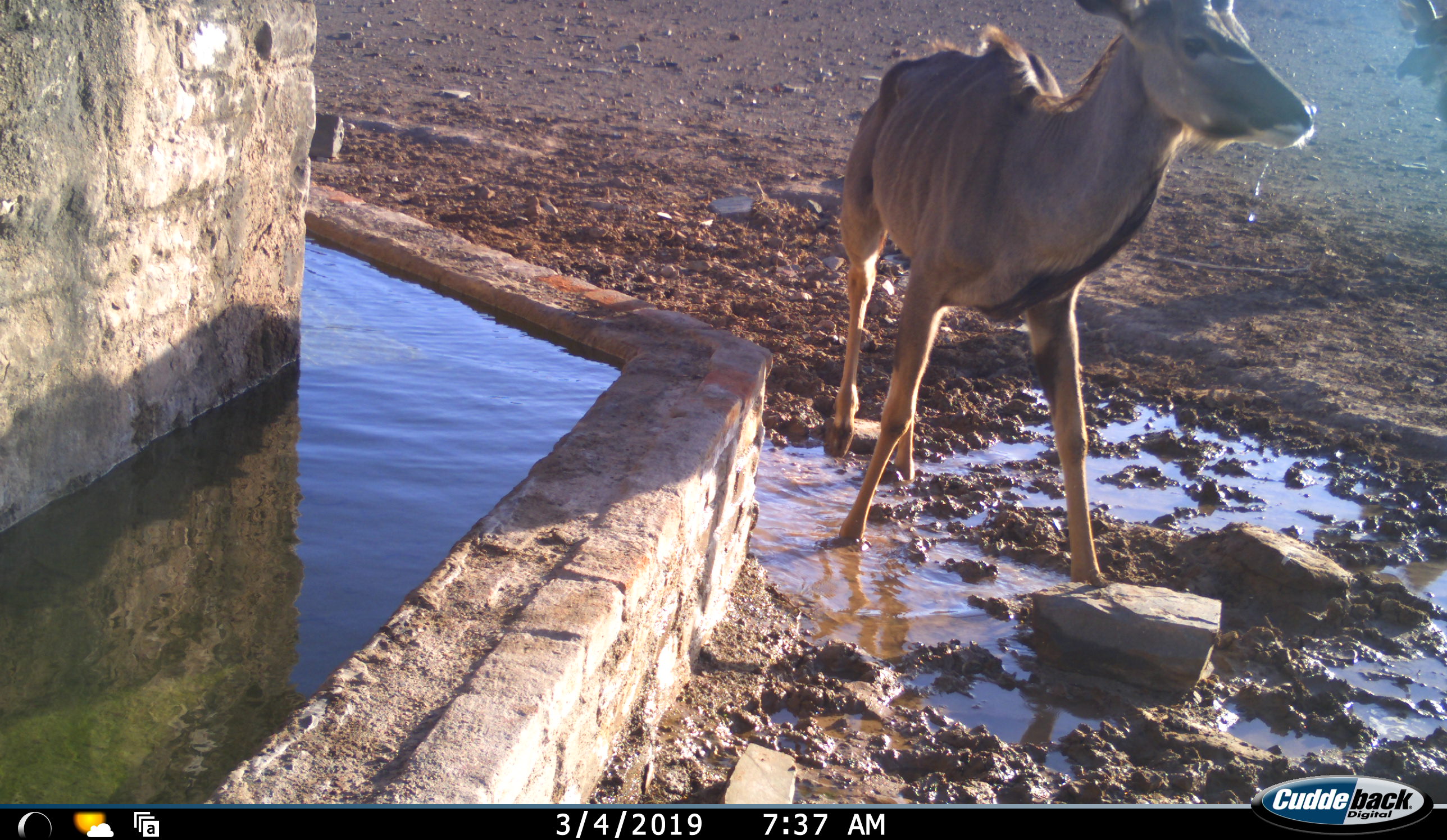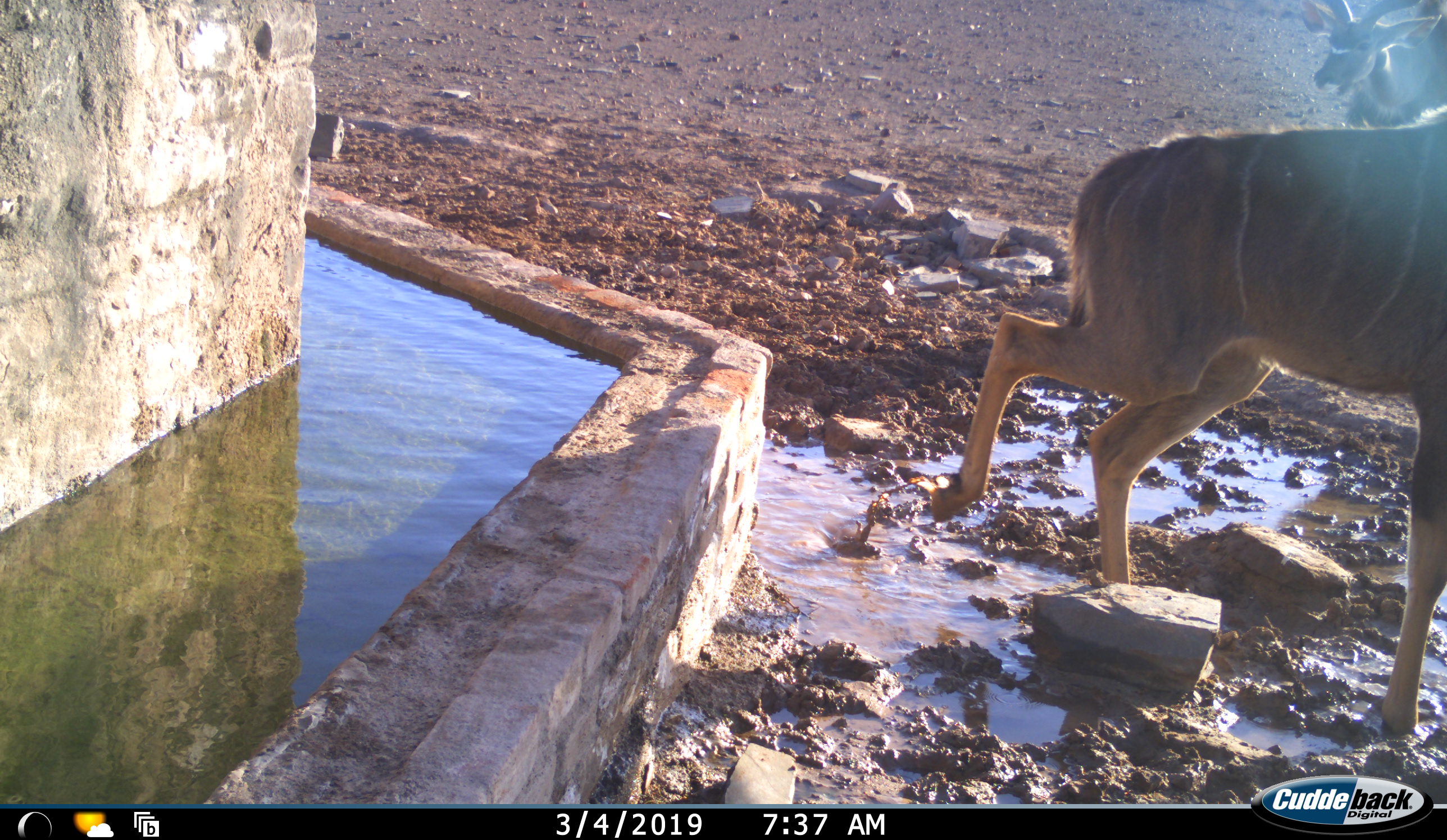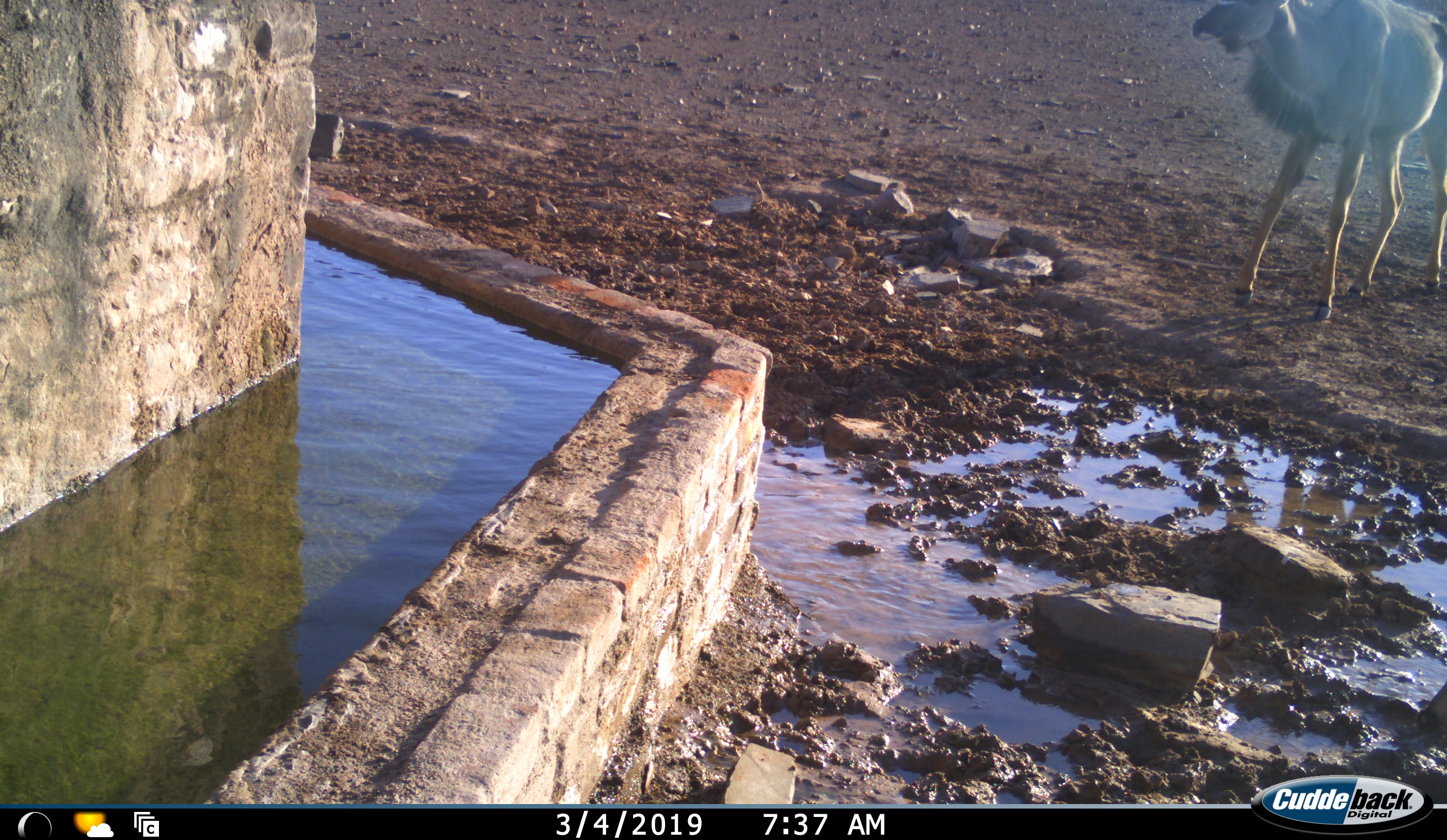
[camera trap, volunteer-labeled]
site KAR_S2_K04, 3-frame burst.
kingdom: Animalia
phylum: Chordata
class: Mammalia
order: Artiodactyla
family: Bovidae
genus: Tragelaphus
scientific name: Tragelaphus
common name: kudu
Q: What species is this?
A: Kudu (Tragelaphus).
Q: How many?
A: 2.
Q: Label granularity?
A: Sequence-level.